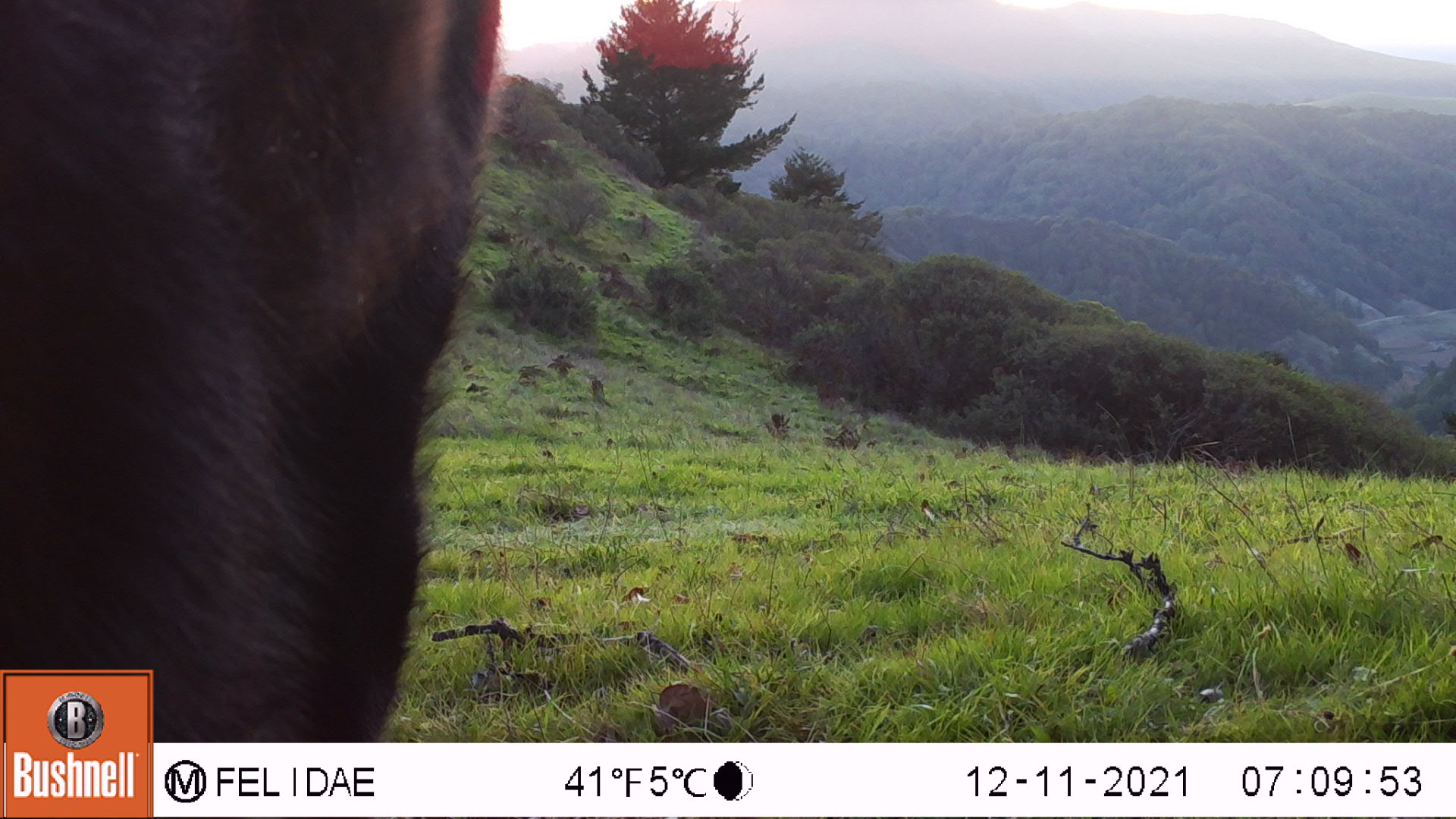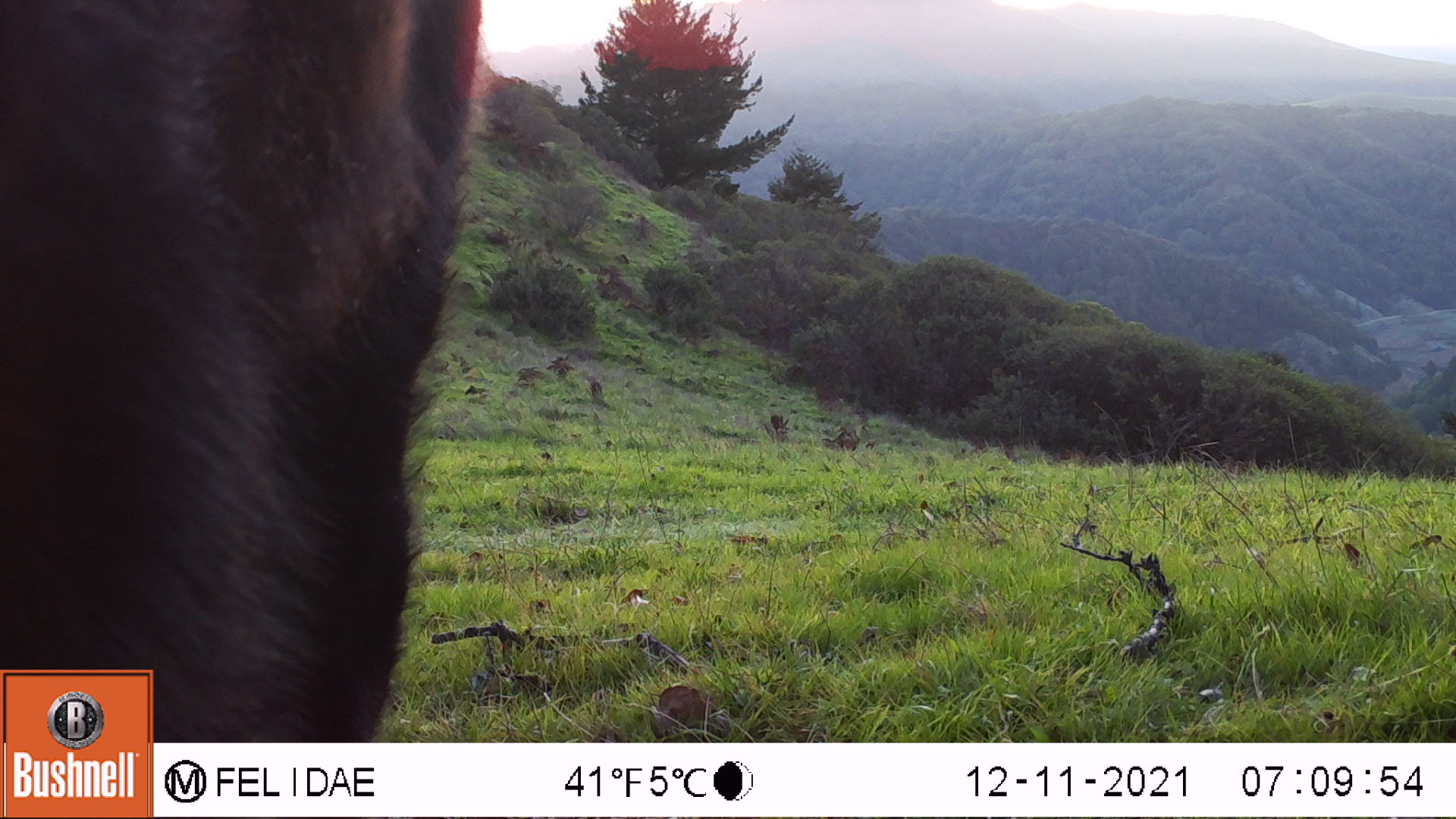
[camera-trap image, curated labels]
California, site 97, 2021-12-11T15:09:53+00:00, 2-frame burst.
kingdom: Animalia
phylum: Chordata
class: Mammalia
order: Artiodactyla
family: Bovidae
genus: Bos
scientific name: Bos taurus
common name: domestic cattle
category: cattle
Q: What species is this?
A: Cattle (domestic cattle) (Bos taurus).